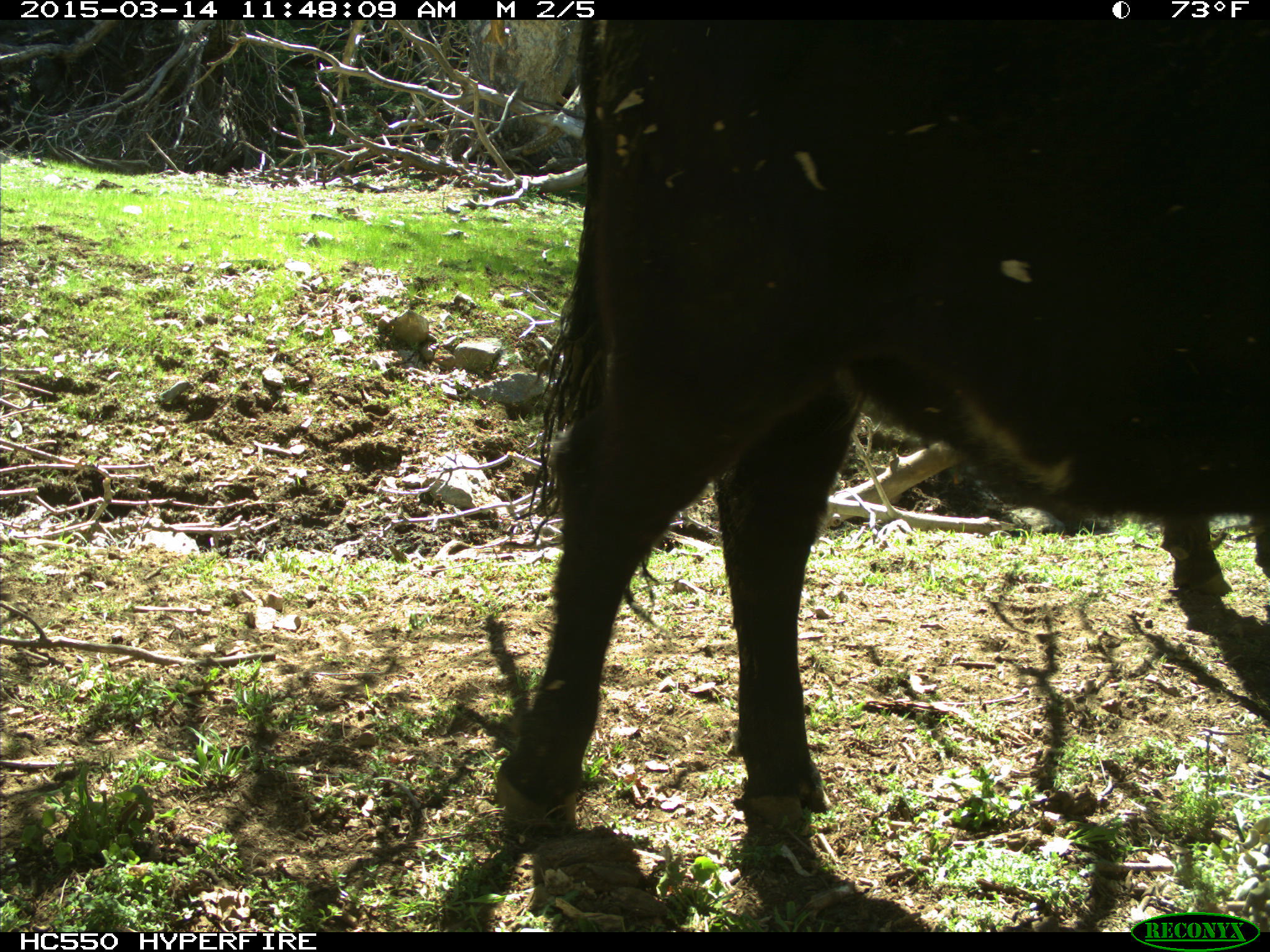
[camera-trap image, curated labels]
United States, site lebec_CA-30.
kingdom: Animalia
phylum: Chordata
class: Mammalia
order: Artiodactyla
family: Bovidae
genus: Bos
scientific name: Bos taurus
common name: domestic cow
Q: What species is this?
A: Bos taurus (domestic cow).